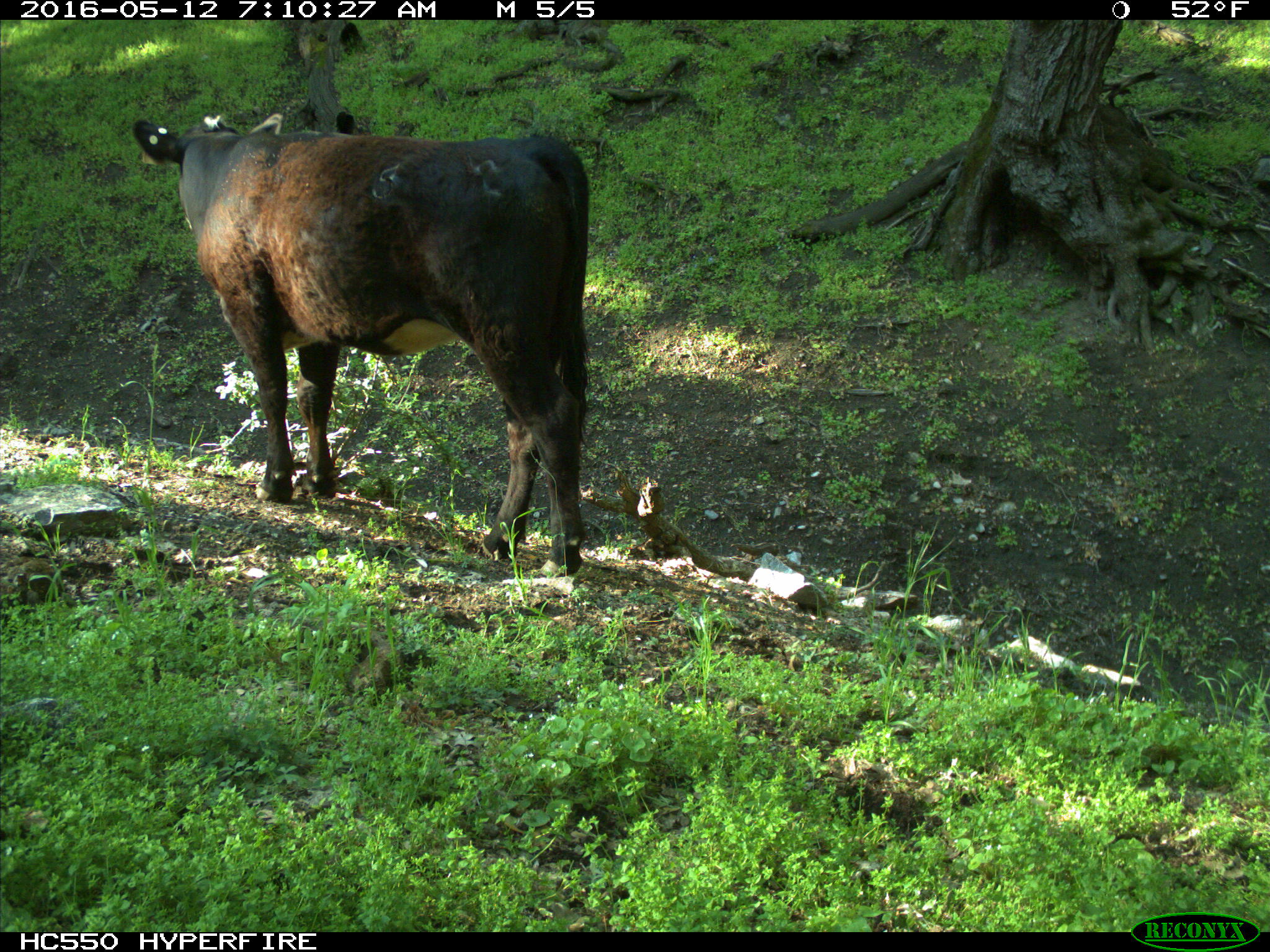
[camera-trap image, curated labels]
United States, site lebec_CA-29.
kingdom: Animalia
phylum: Chordata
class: Mammalia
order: Artiodactyla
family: Bovidae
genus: Bos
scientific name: Bos taurus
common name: domestic cow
Bos taurus (domestic cow).